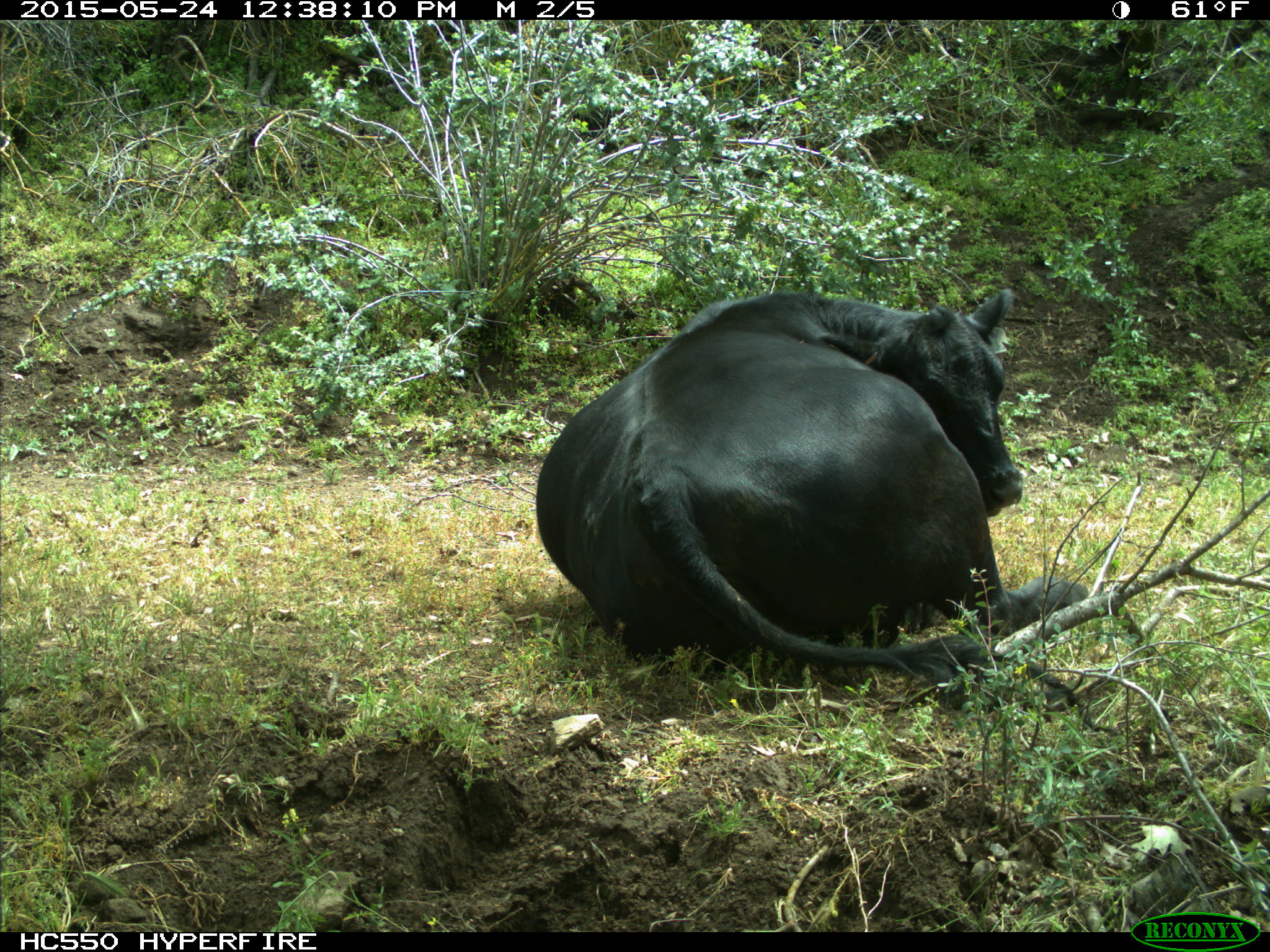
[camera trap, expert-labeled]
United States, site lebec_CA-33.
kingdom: Animalia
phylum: Chordata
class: Mammalia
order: Artiodactyla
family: Bovidae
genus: Bos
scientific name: Bos taurus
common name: domestic cow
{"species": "Bos taurus (domestic cow)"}